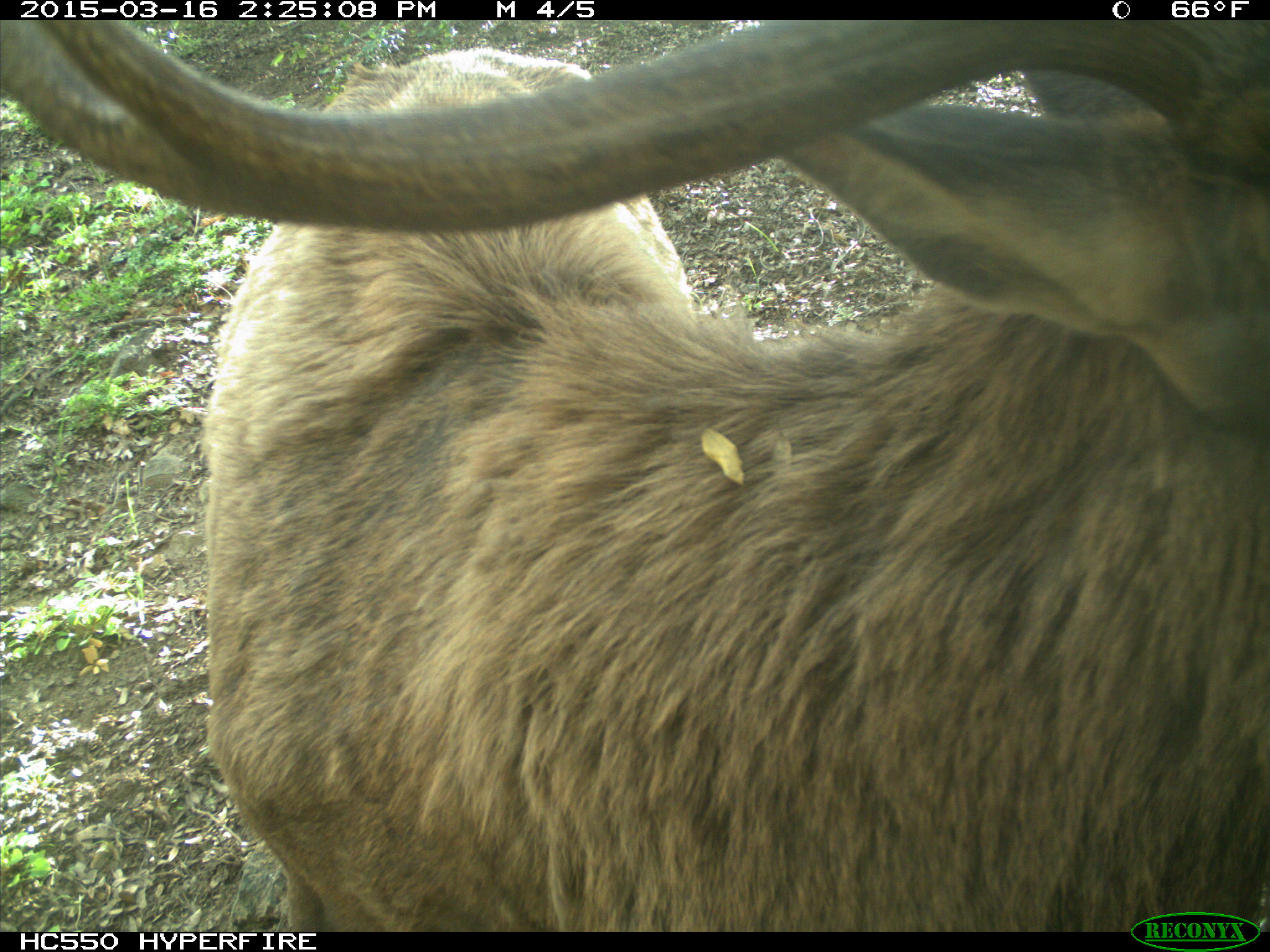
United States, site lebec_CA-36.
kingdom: Animalia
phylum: Chordata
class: Mammalia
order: Artiodactyla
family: Cervidae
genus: Cervus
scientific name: Cervus canadensis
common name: elk